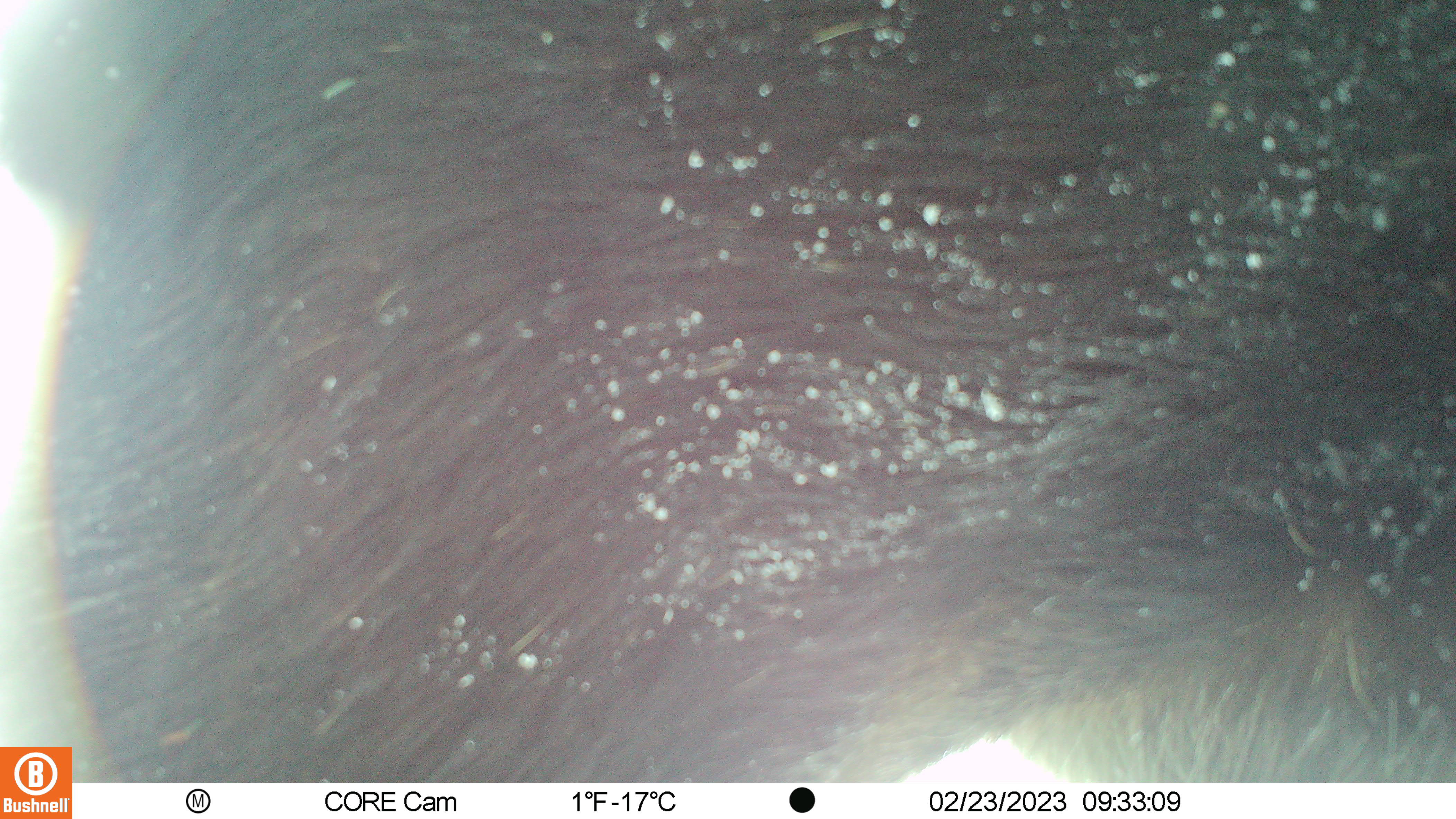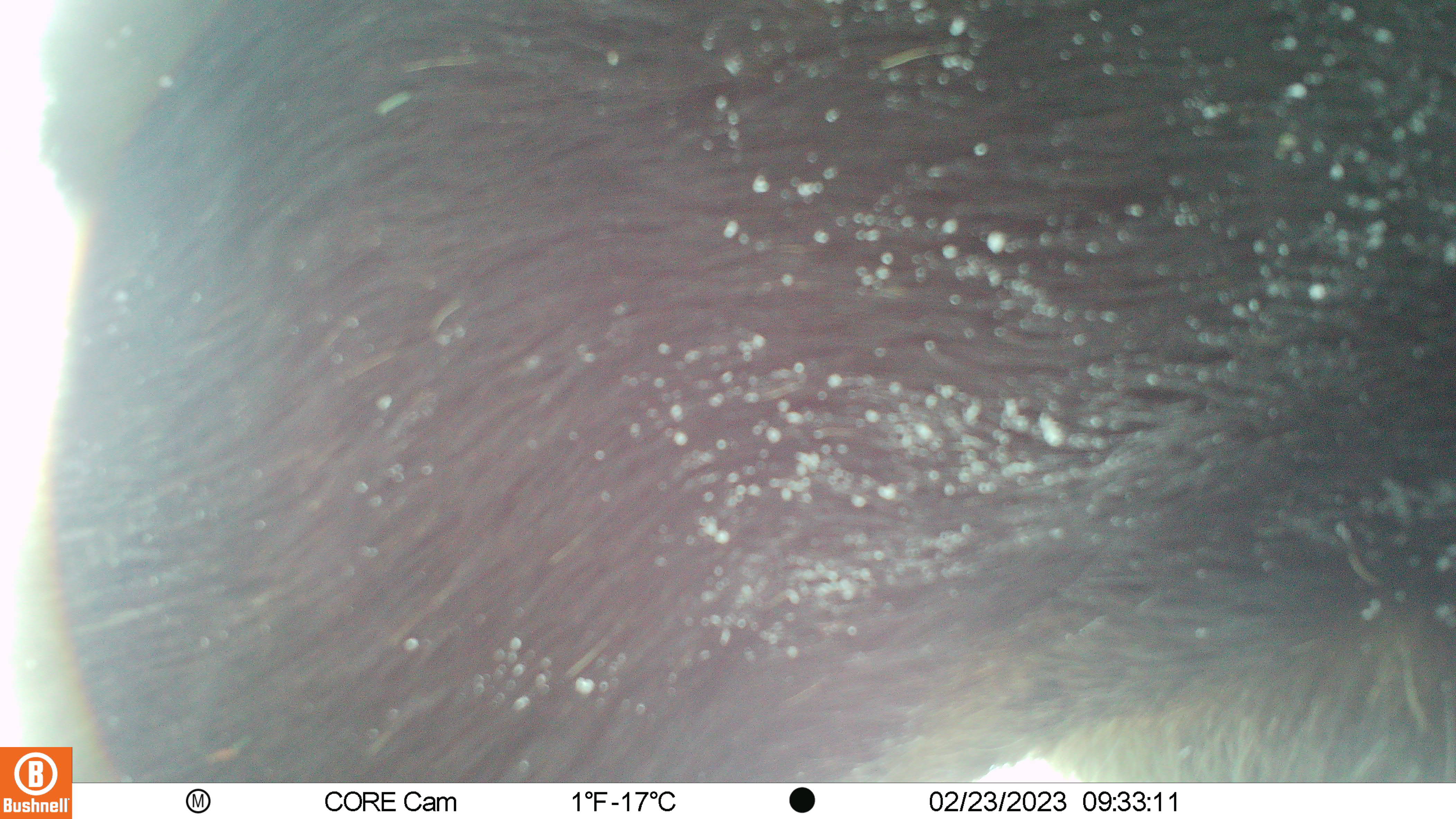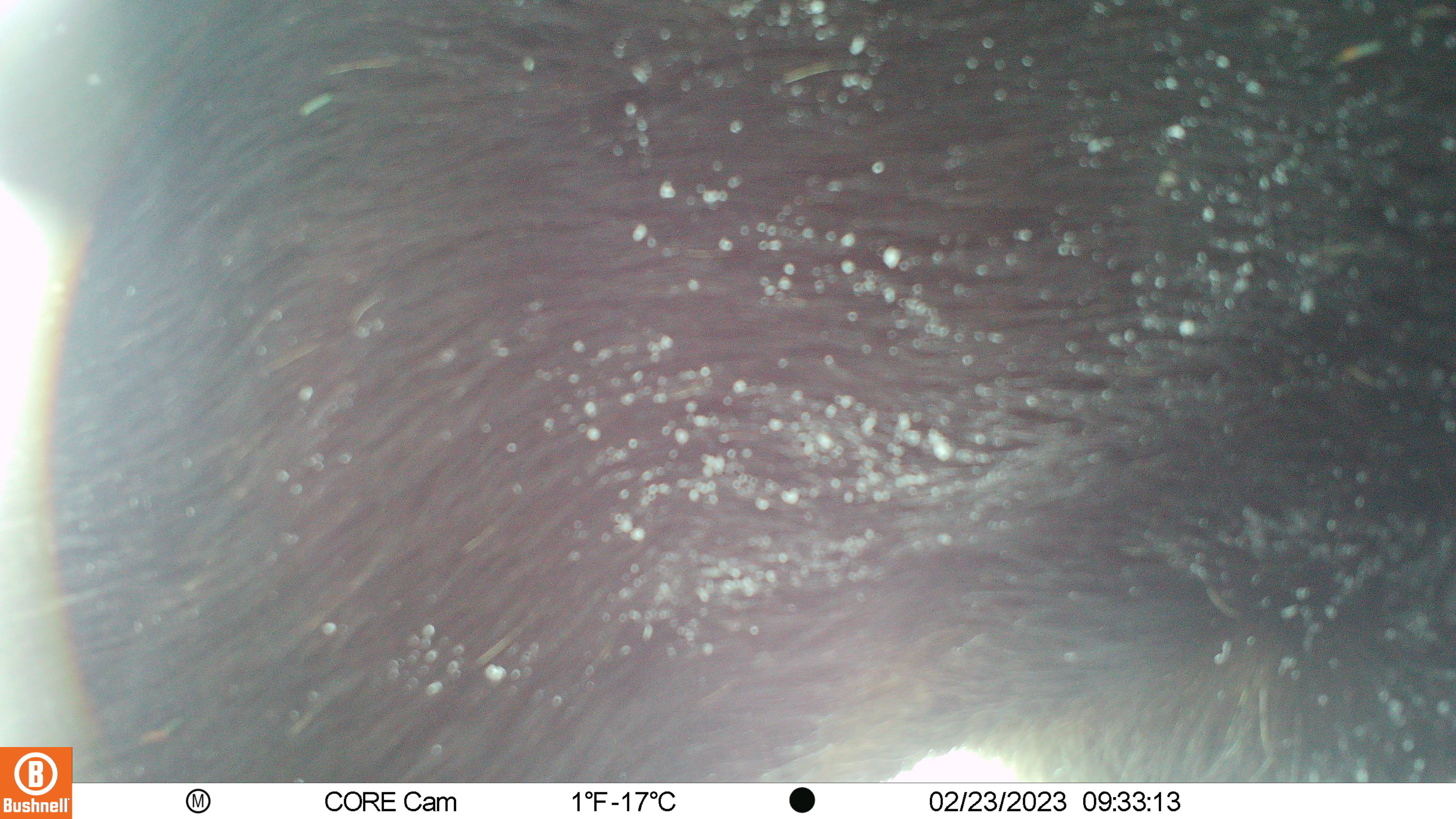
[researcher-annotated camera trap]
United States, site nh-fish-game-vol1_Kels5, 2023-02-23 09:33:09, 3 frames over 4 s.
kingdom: Animalia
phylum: Chordata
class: Mammalia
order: Artiodactyla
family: Cervidae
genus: Alces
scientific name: Alces alces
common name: moose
Moose (Alces alces).